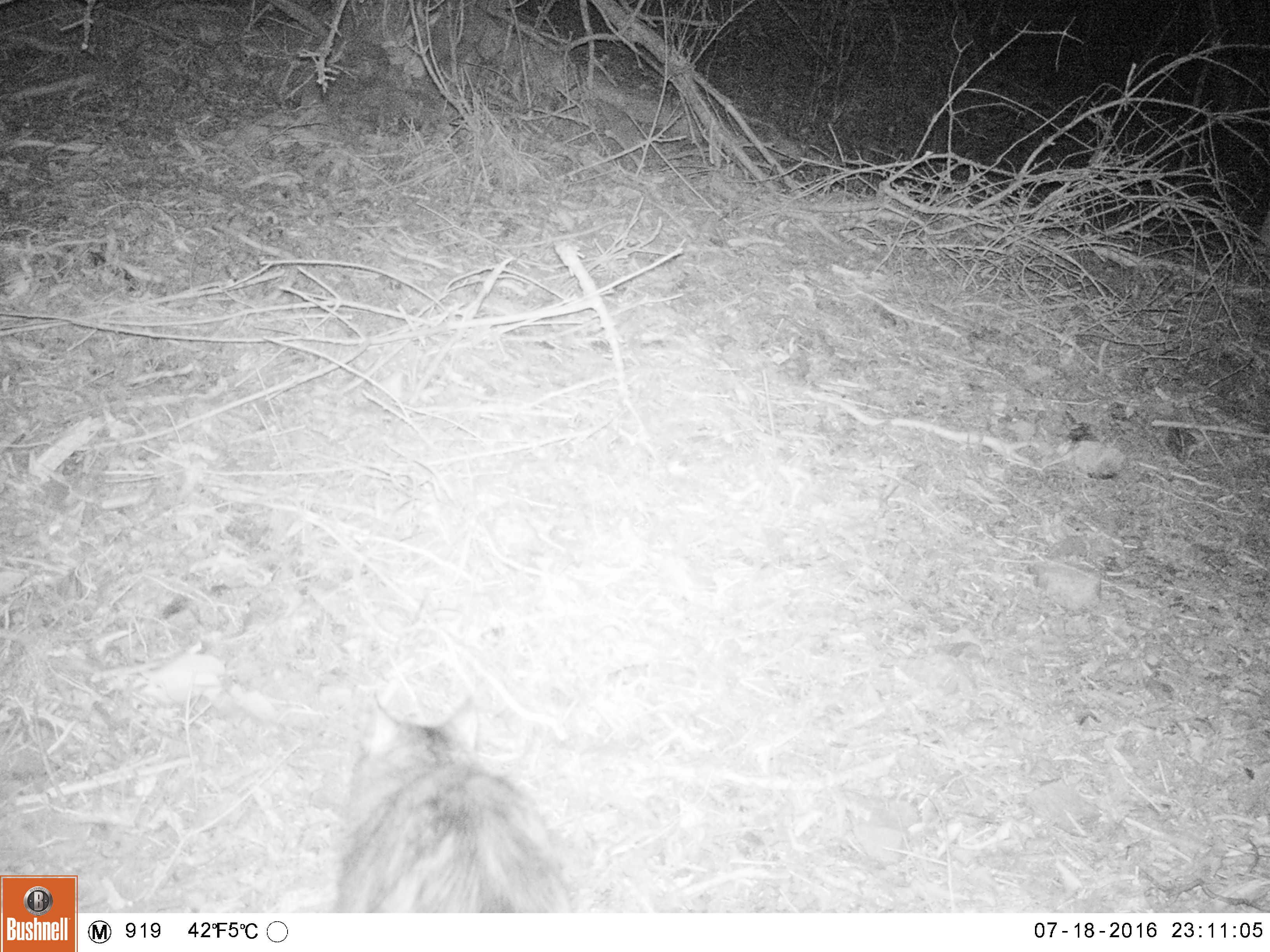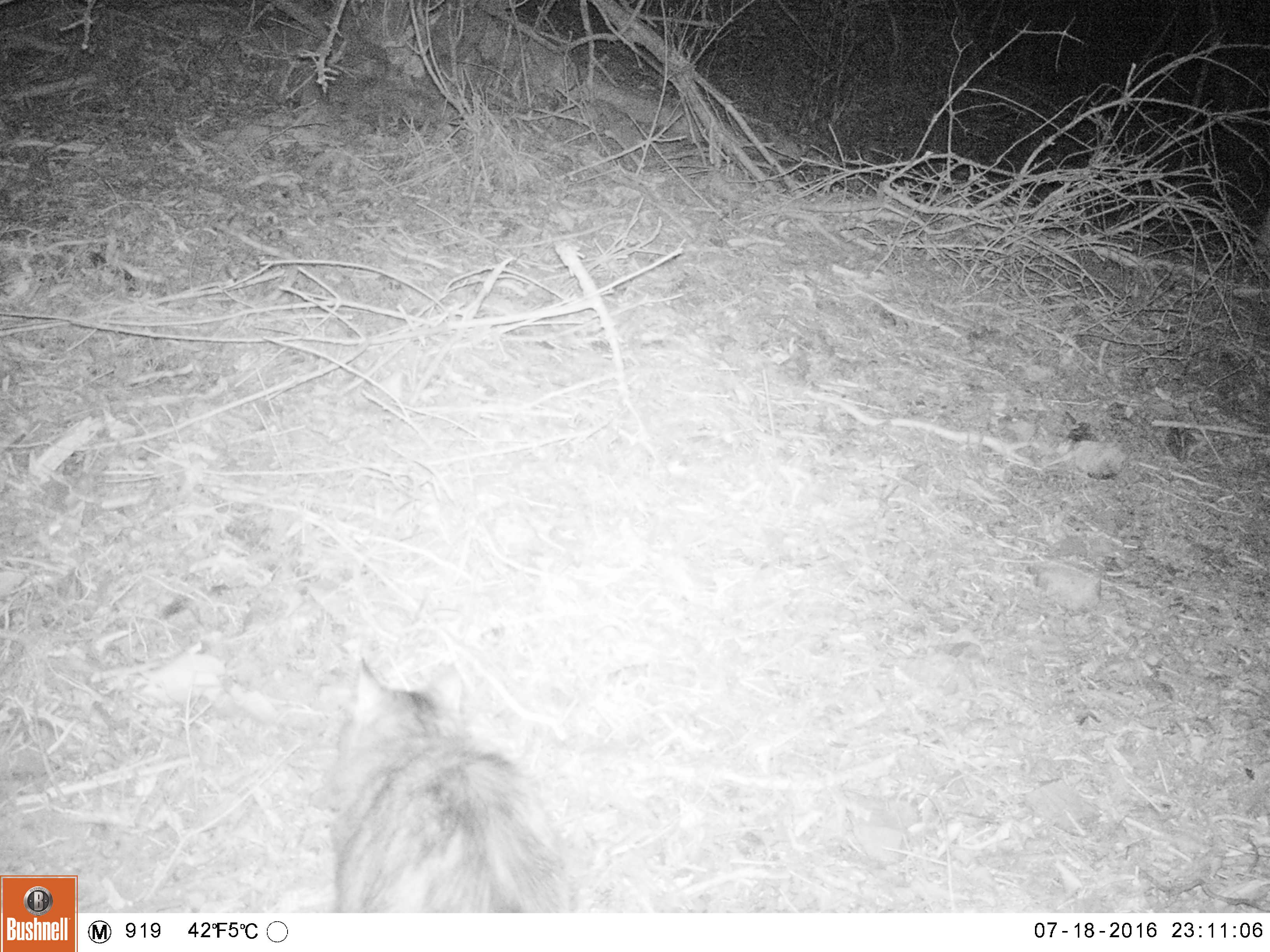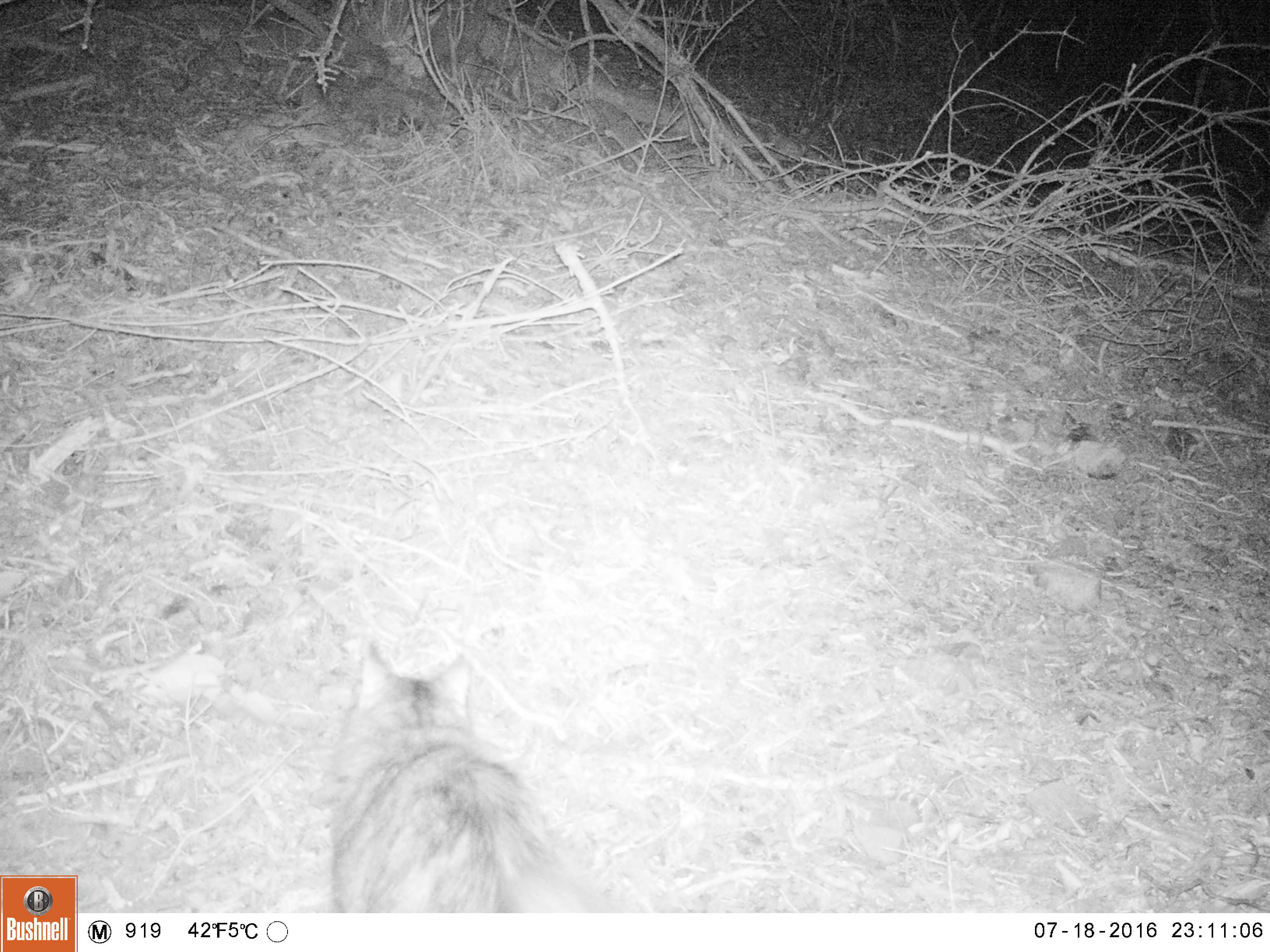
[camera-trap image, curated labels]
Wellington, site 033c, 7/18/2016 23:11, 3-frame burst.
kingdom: Animalia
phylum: Chordata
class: Mammalia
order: Carnivora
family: Felidae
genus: Felis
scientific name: Felis catus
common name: cat